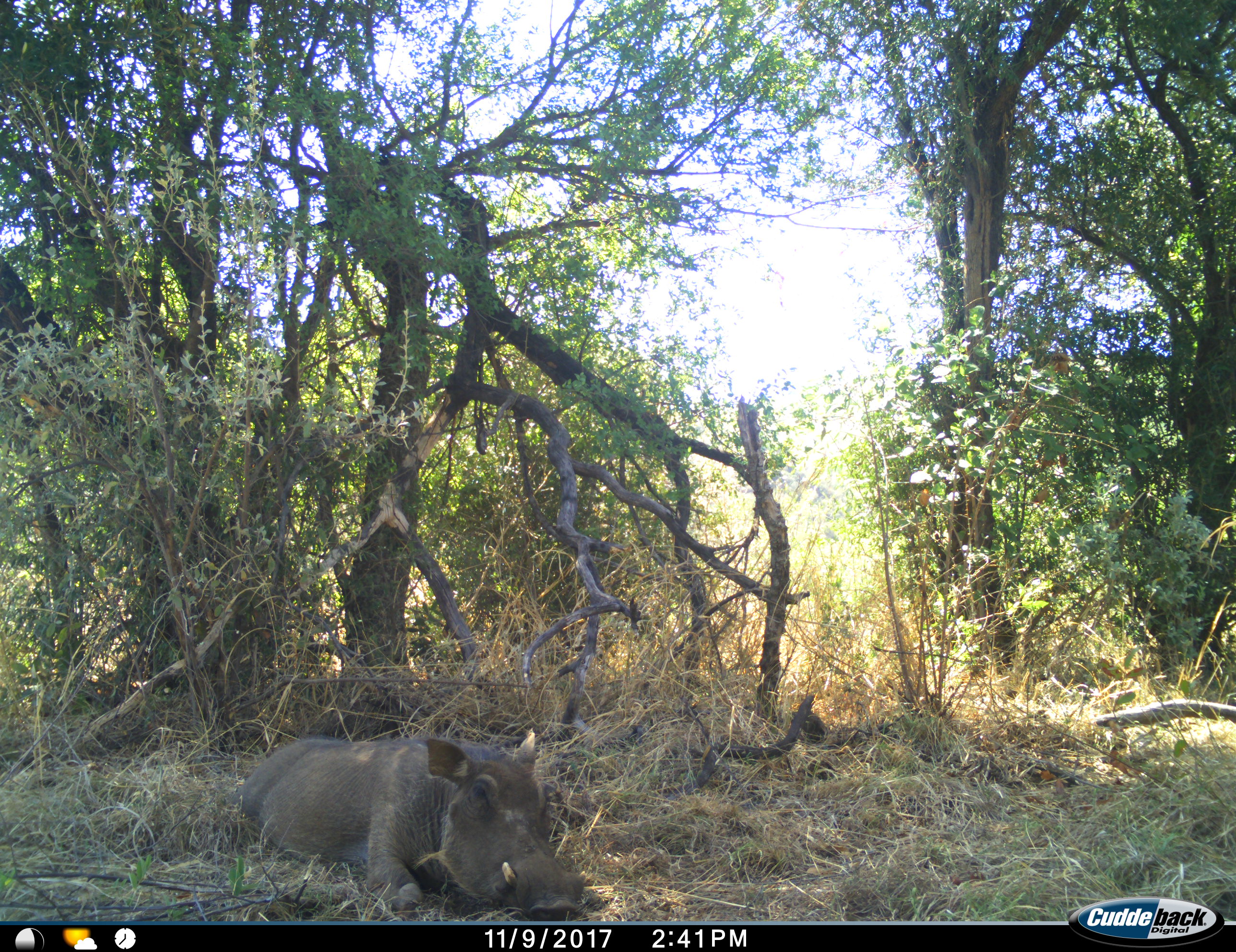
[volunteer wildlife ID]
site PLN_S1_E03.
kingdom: Animalia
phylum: Chordata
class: Mammalia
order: Artiodactyla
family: Suidae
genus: Phacochoerus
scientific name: Phacochoerus africanus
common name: warthog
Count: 1.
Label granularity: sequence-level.